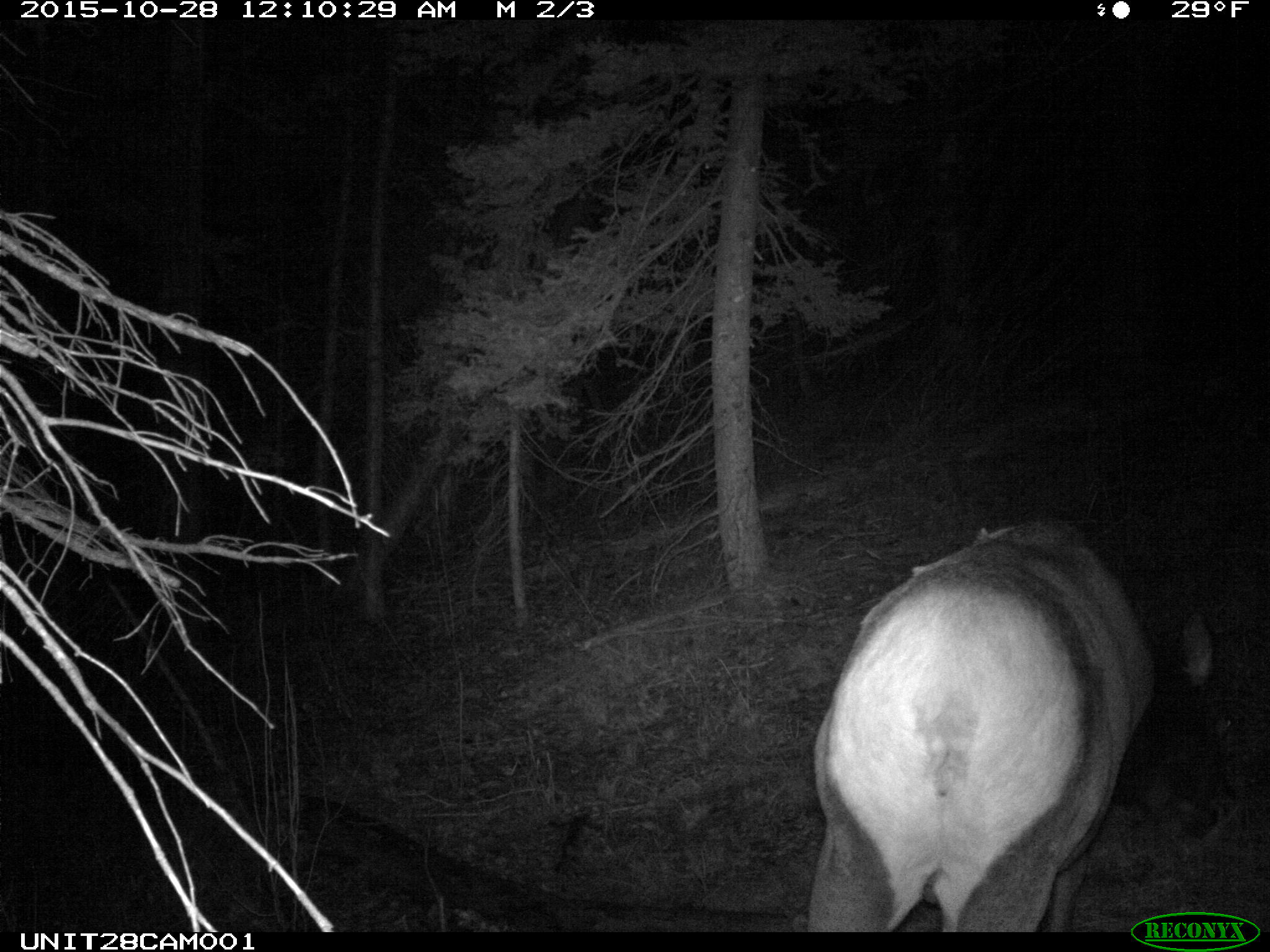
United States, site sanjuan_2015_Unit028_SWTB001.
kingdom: Animalia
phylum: Chordata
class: Mammalia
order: Artiodactyla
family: Cervidae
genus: Cervus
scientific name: Cervus elaphus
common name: red deer